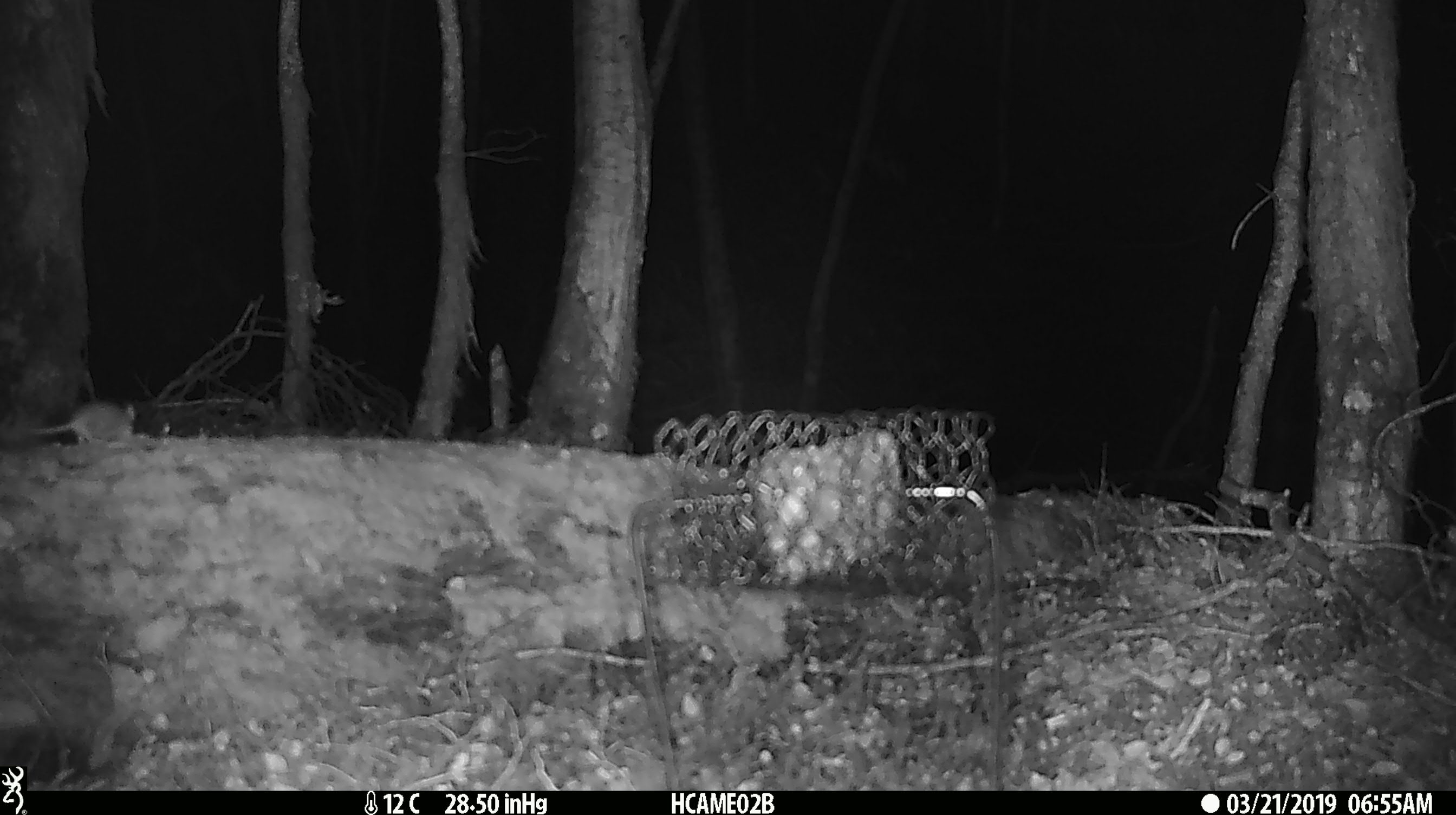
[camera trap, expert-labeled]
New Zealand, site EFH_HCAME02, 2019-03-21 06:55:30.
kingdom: Animalia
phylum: Chordata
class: Mammalia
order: Rodentia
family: Muridae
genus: Mus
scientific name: Mus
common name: mouse